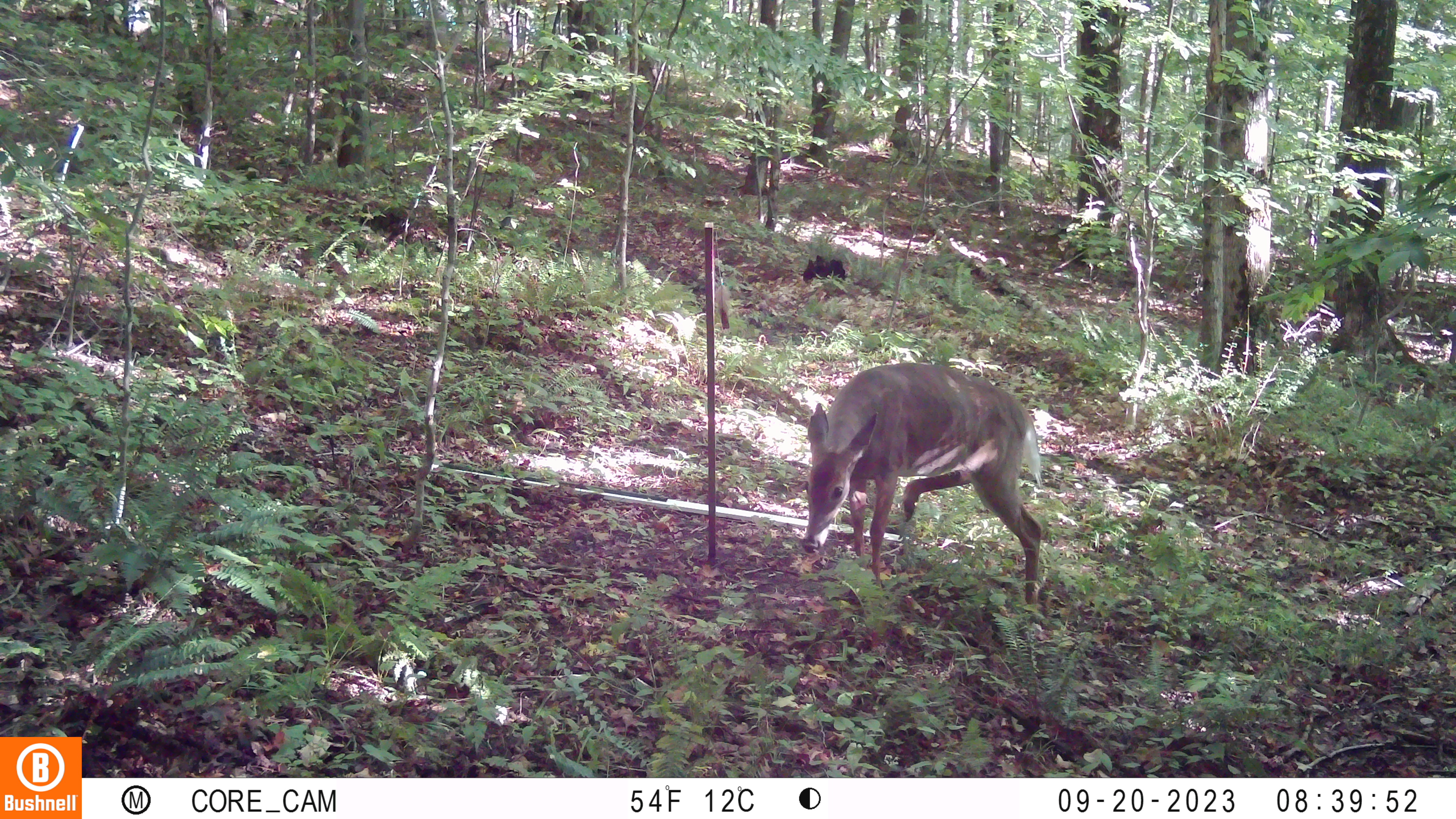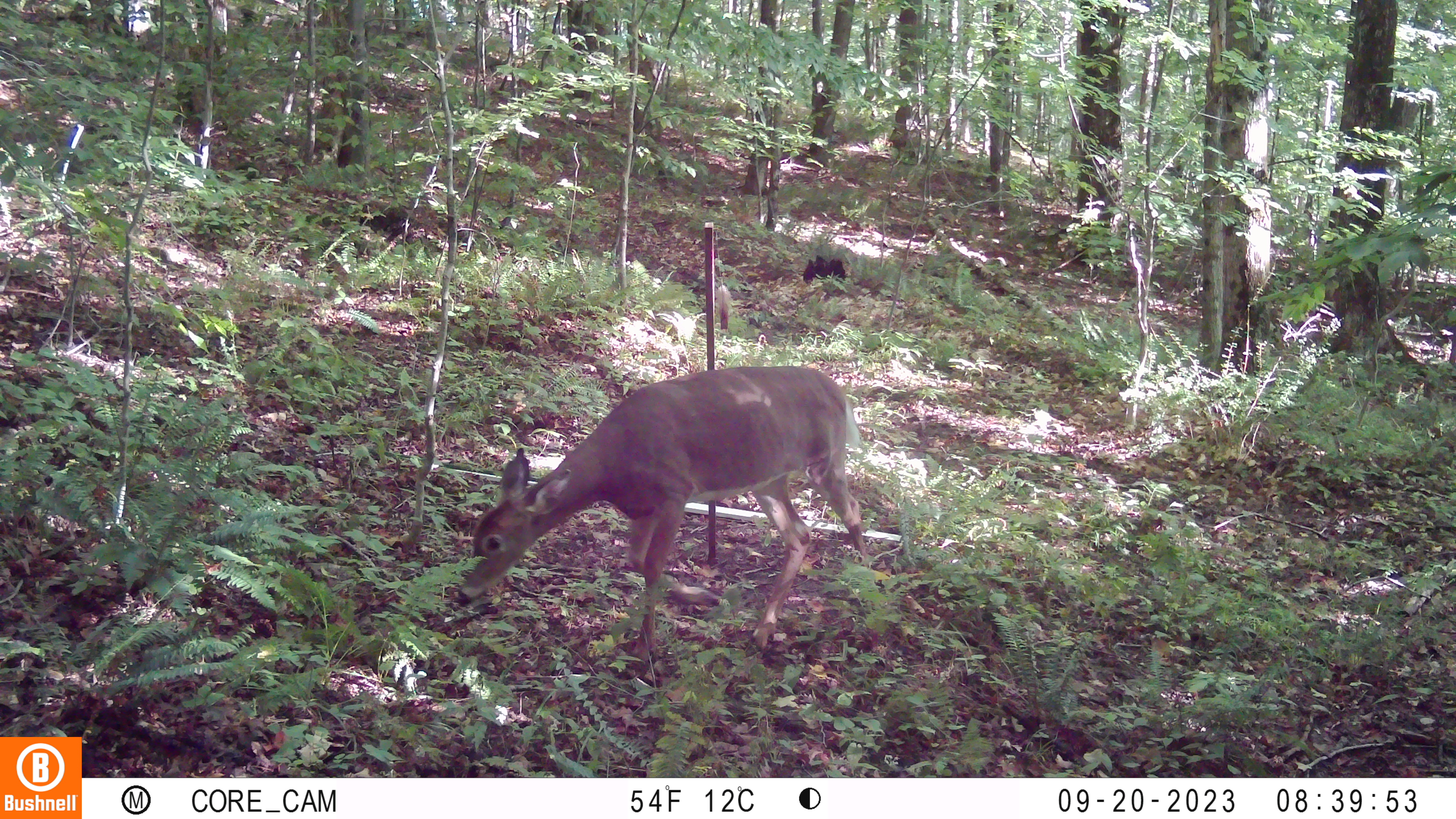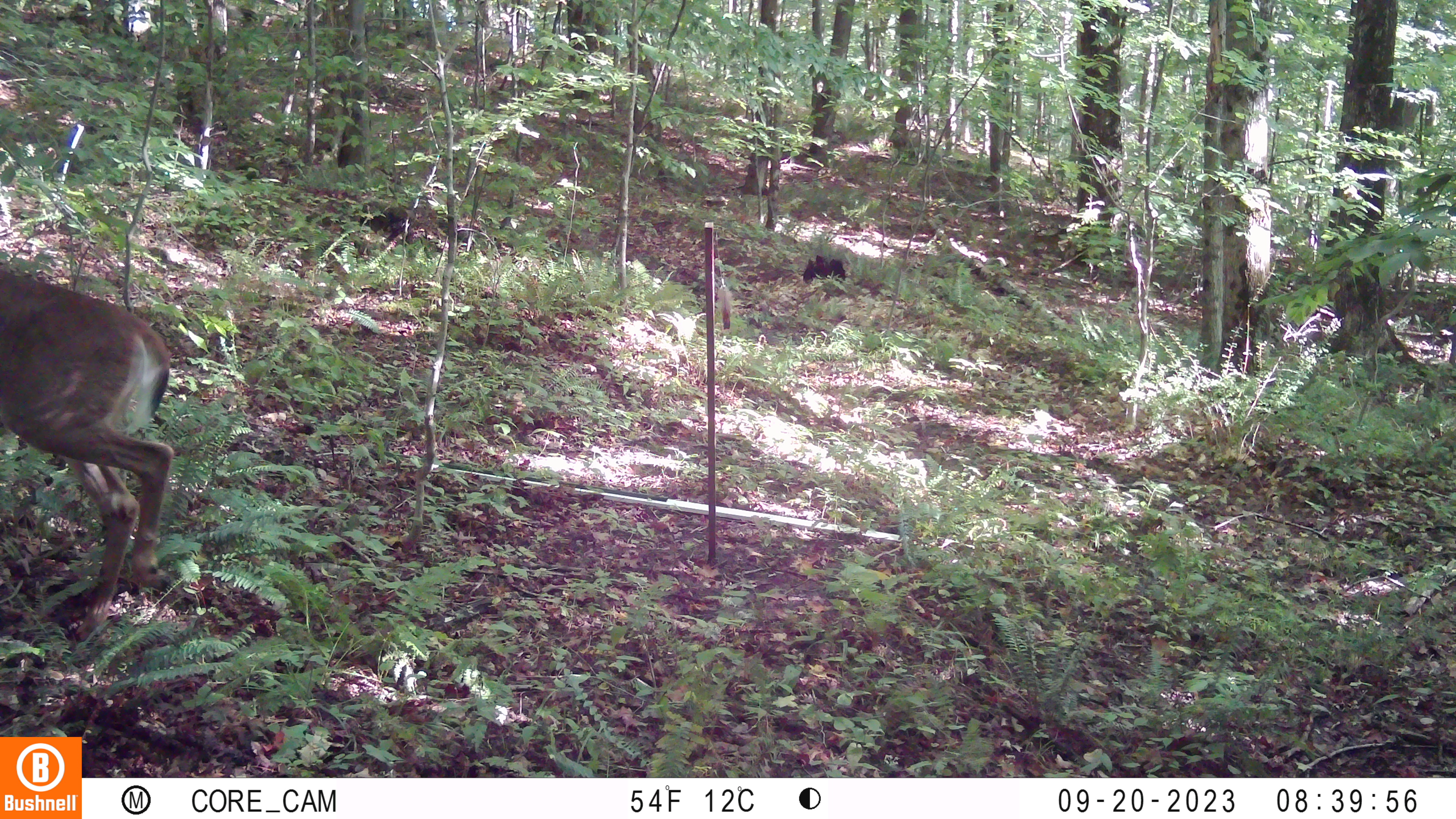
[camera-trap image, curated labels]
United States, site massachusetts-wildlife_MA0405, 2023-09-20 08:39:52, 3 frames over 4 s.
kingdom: Animalia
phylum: Chordata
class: Mammalia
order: Artiodactyla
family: Cervidae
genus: Odocoileus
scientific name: Odocoileus virginianus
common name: white-tailed deer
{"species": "white-tailed deer (Odocoileus virginianus)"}